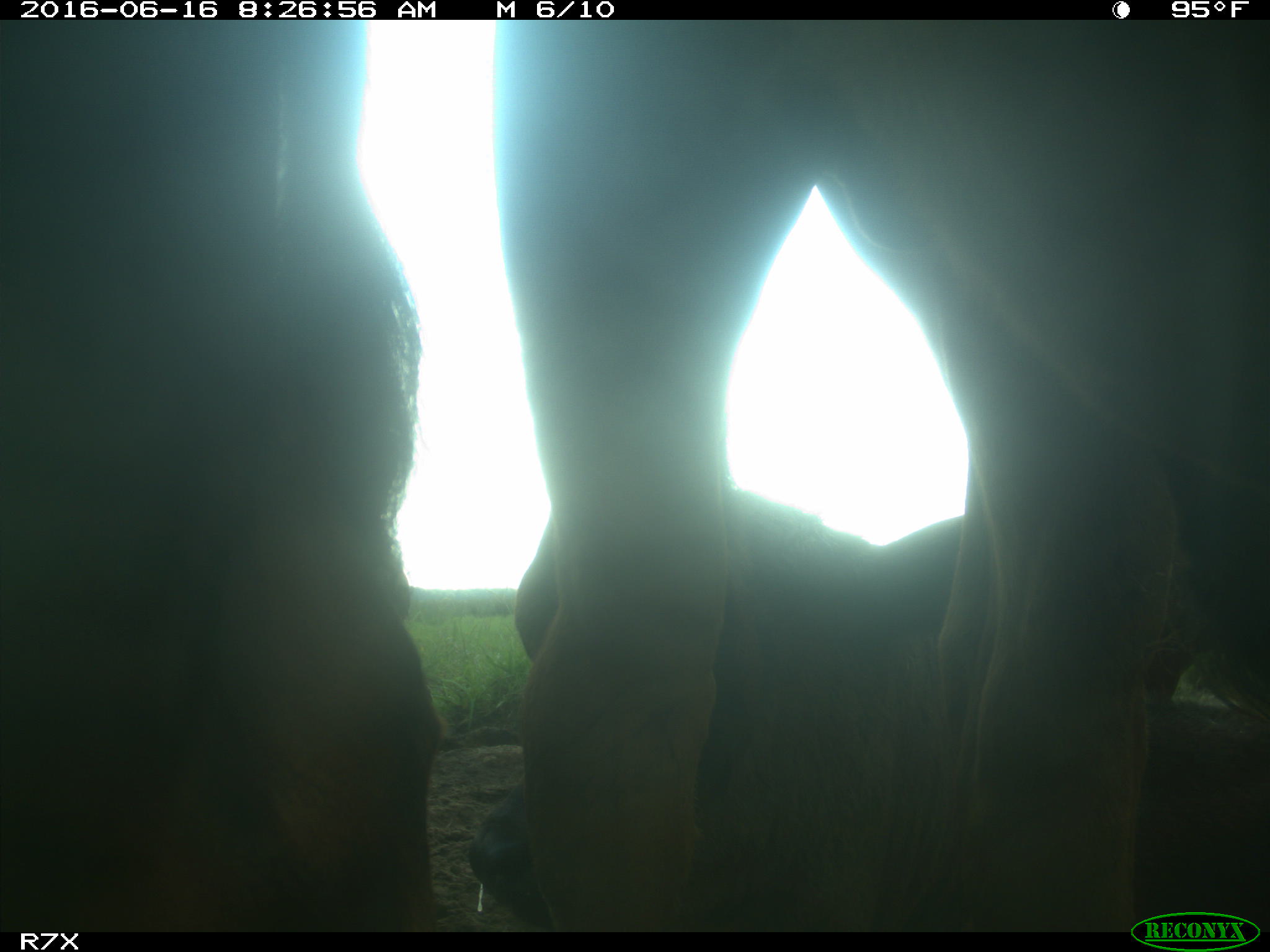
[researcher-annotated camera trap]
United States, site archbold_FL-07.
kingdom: Animalia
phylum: Chordata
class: Mammalia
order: Artiodactyla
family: Bovidae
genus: Bos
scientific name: Bos taurus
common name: domestic cow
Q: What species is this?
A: Bos taurus (domestic cow).